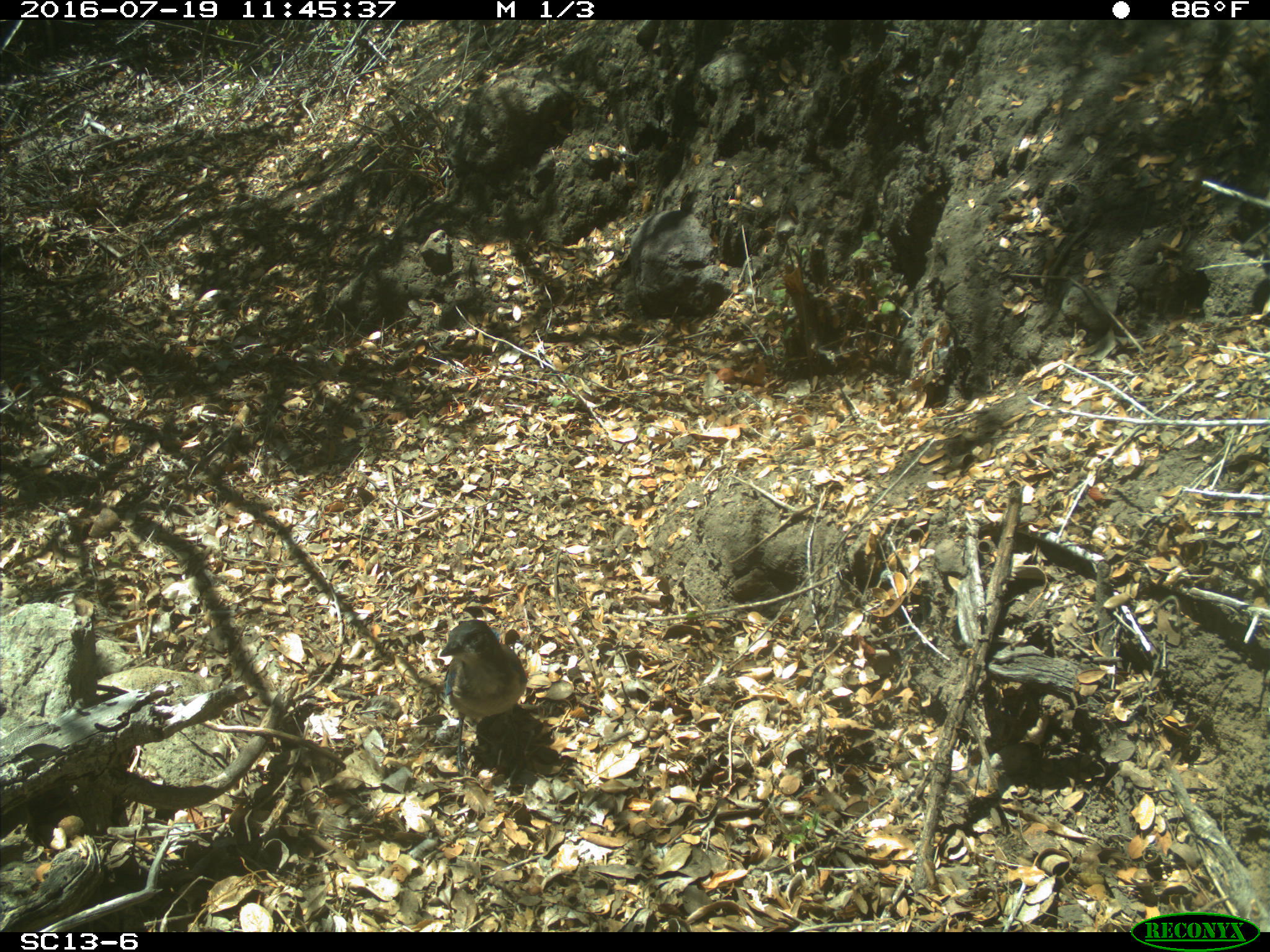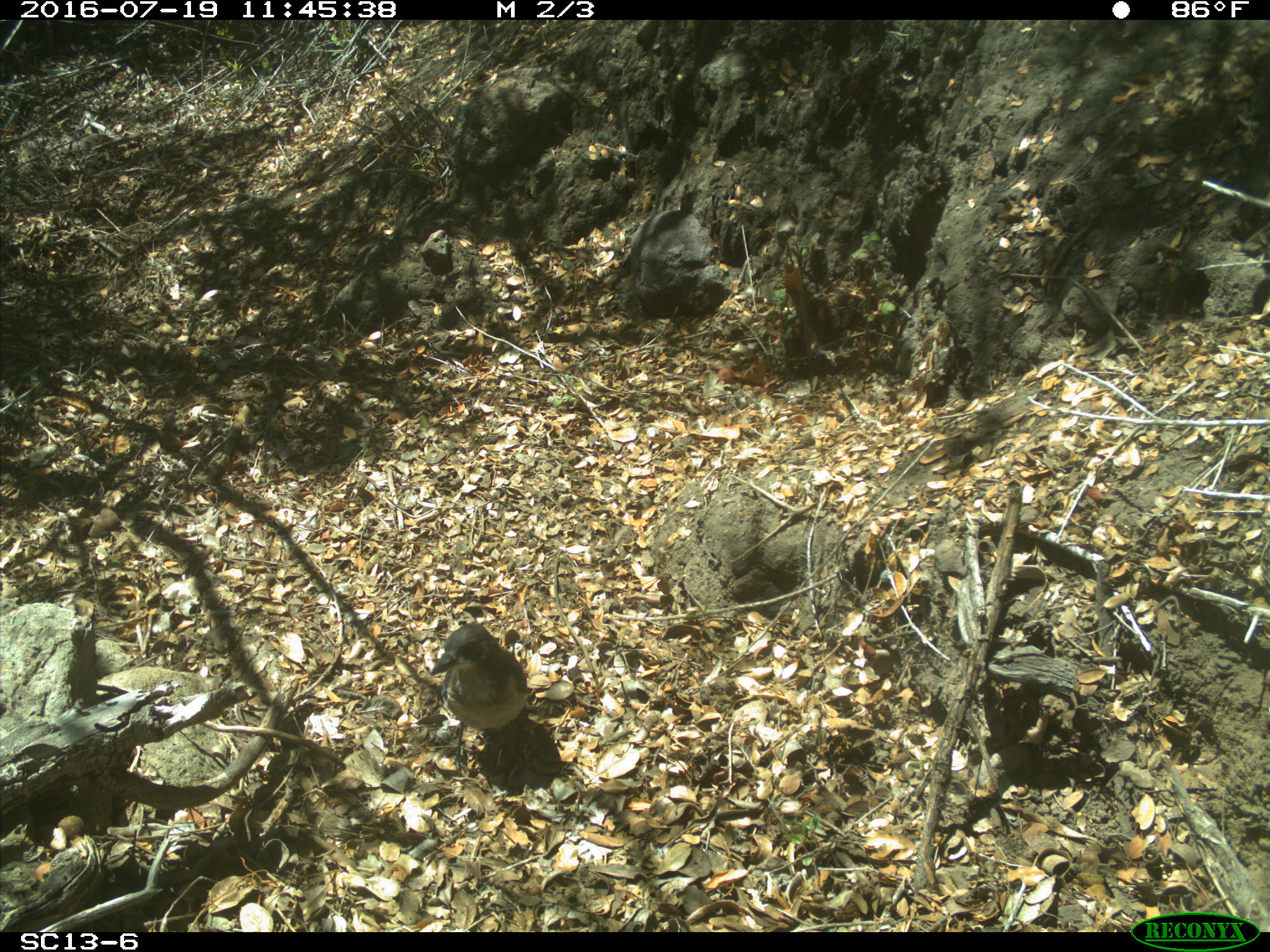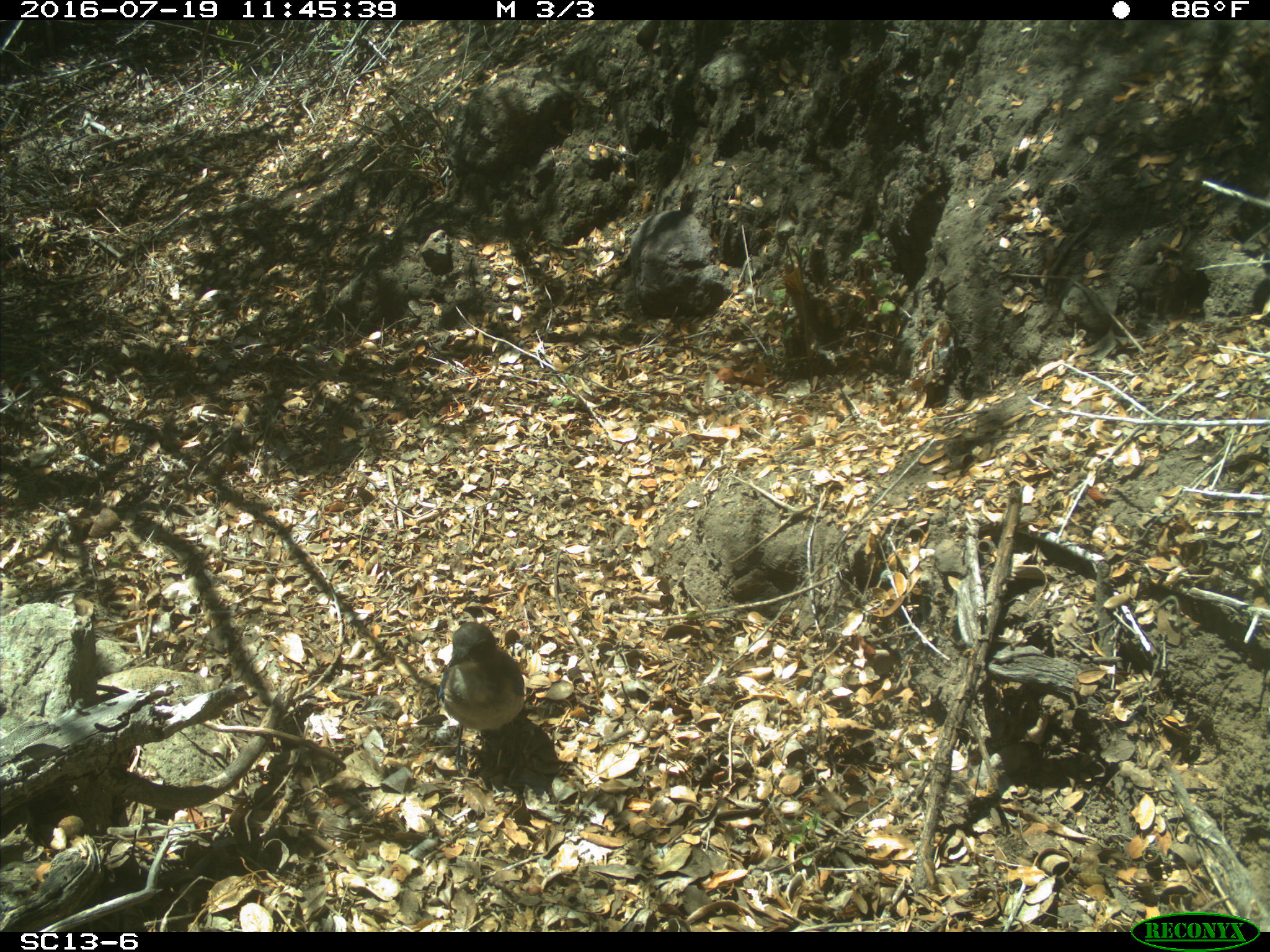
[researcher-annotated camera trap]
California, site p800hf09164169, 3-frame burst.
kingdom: Animalia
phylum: Chordata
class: Aves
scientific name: Aves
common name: bird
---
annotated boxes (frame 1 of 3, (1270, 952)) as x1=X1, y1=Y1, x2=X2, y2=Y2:
bird: x1=438, y1=617, x2=528, y2=776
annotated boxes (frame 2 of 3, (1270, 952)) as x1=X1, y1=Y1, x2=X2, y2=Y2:
bird: x1=429, y1=622, x2=530, y2=770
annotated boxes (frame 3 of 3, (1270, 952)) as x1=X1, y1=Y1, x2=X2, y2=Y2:
bird: x1=438, y1=622, x2=524, y2=775